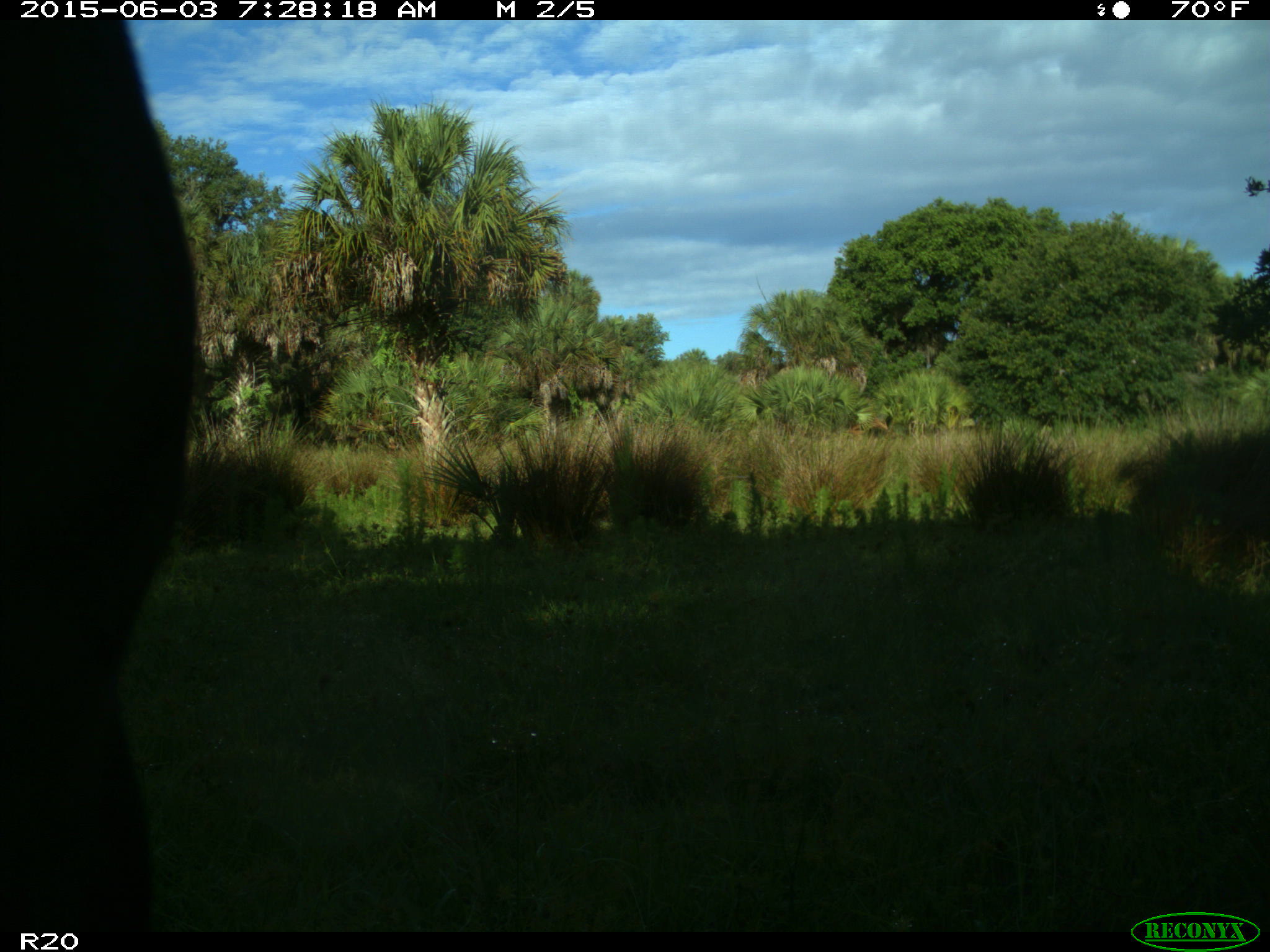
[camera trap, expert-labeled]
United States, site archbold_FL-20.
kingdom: Animalia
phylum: Chordata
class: Mammalia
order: Artiodactyla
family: Bovidae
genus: Bos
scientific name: Bos taurus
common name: domestic cow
Bos taurus (domestic cow).